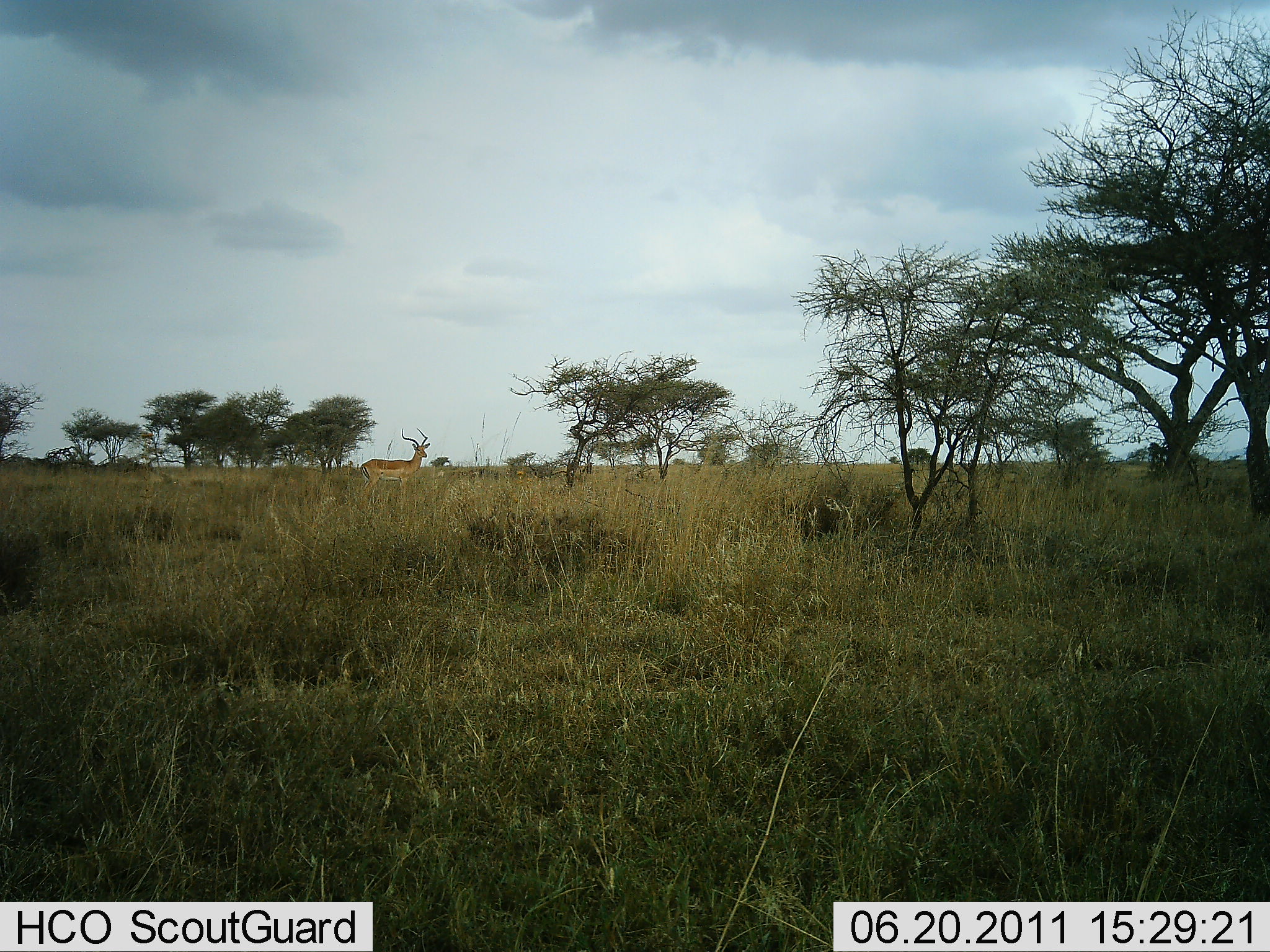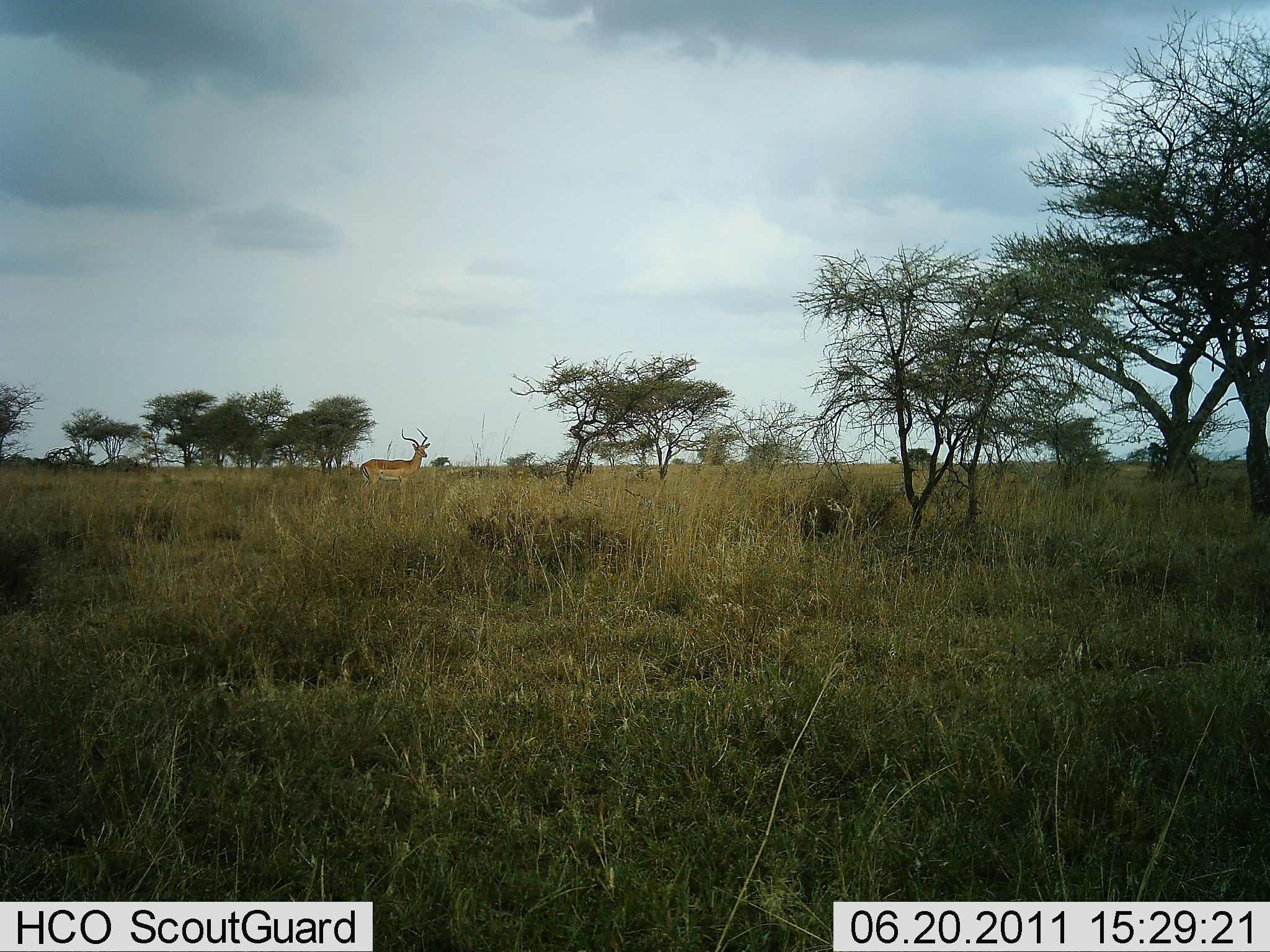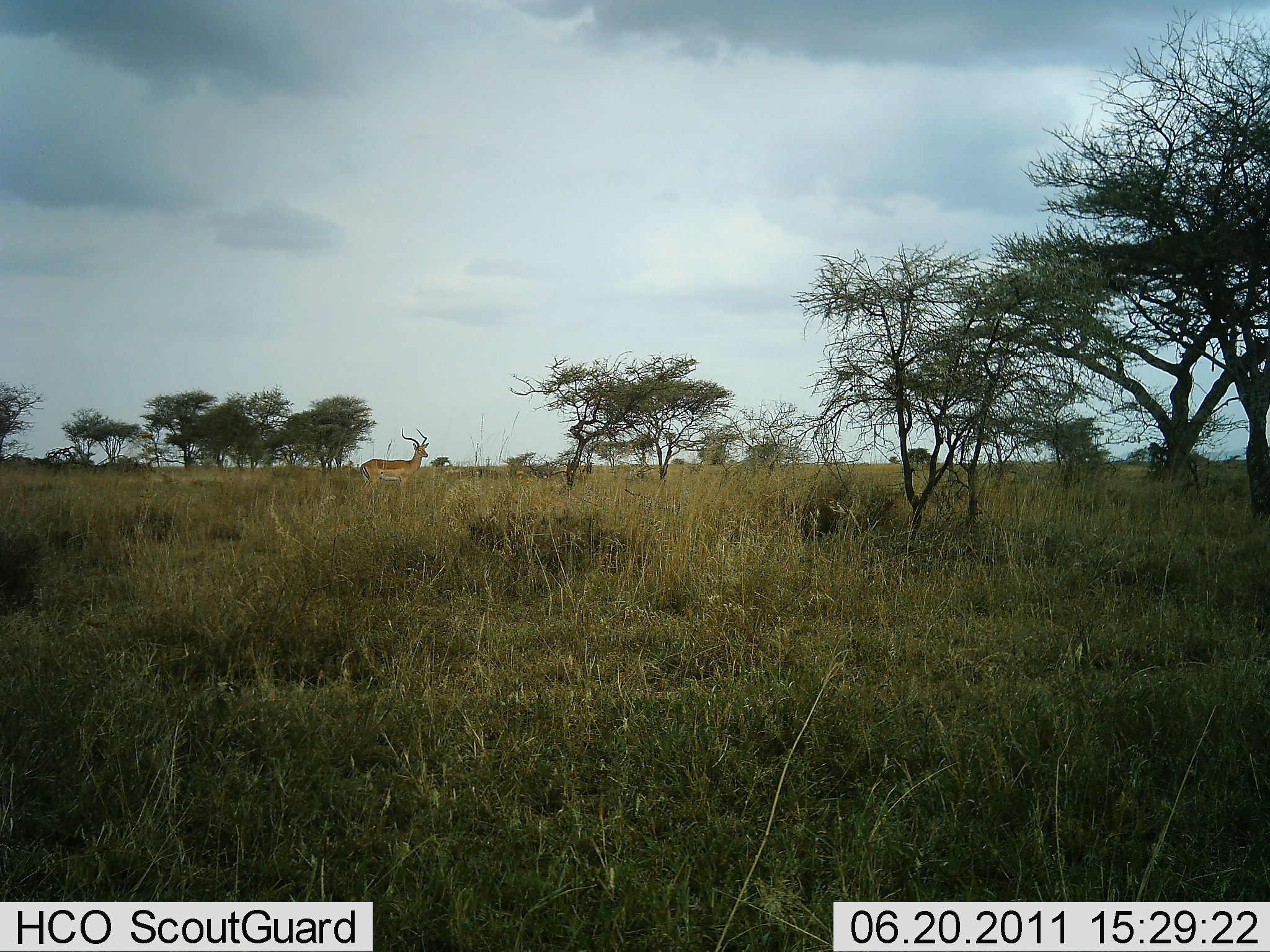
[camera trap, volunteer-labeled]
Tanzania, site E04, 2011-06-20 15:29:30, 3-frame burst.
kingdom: Animalia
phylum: Chordata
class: Mammalia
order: Artiodactyla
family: Bovidae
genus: Aepyceros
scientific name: Aepyceros melampus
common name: impala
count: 1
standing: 100%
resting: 8%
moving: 0%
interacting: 0%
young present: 0%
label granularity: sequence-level